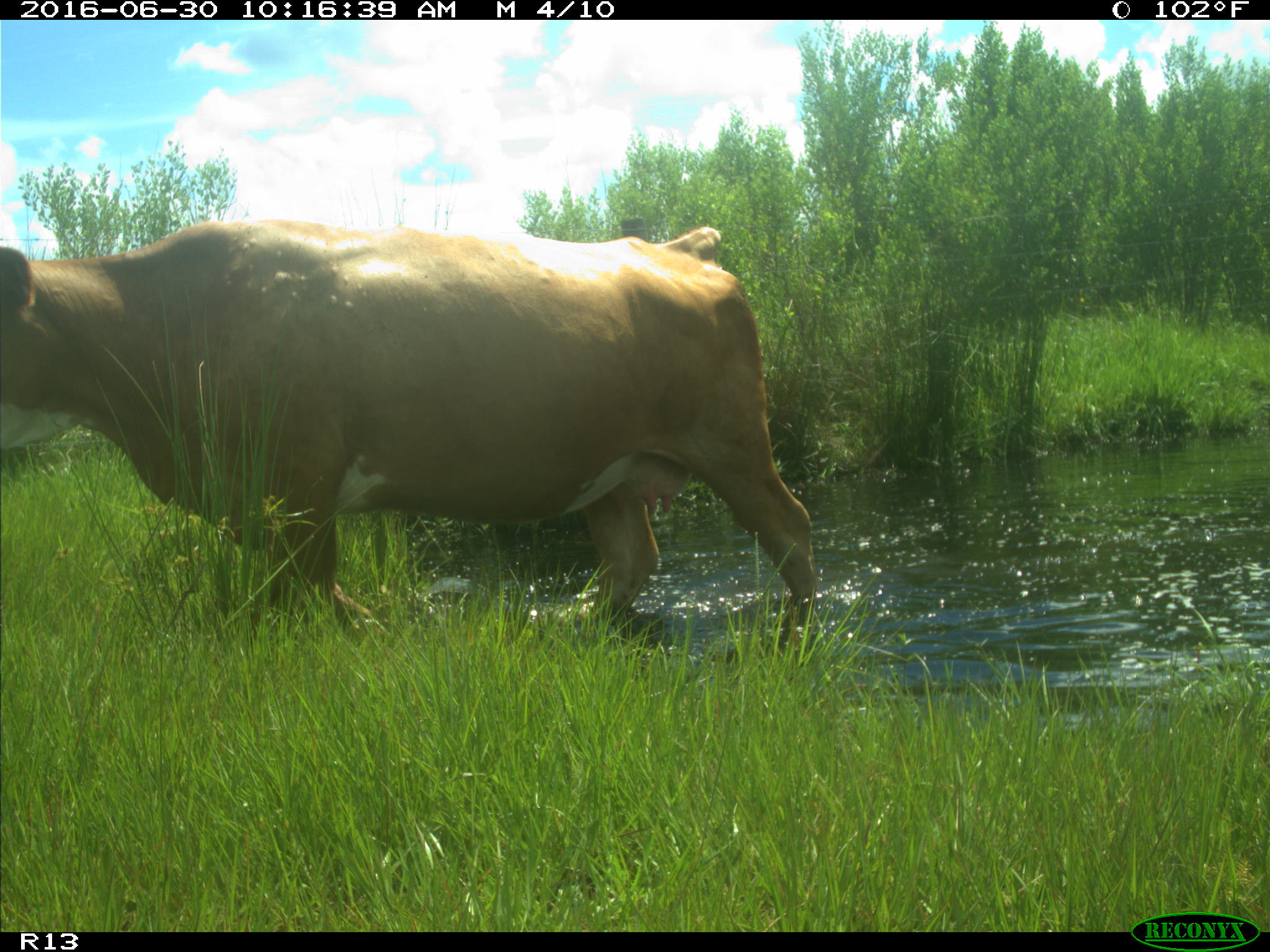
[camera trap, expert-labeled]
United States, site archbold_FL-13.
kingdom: Animalia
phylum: Chordata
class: Mammalia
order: Artiodactyla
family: Bovidae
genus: Bos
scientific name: Bos taurus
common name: domestic cow